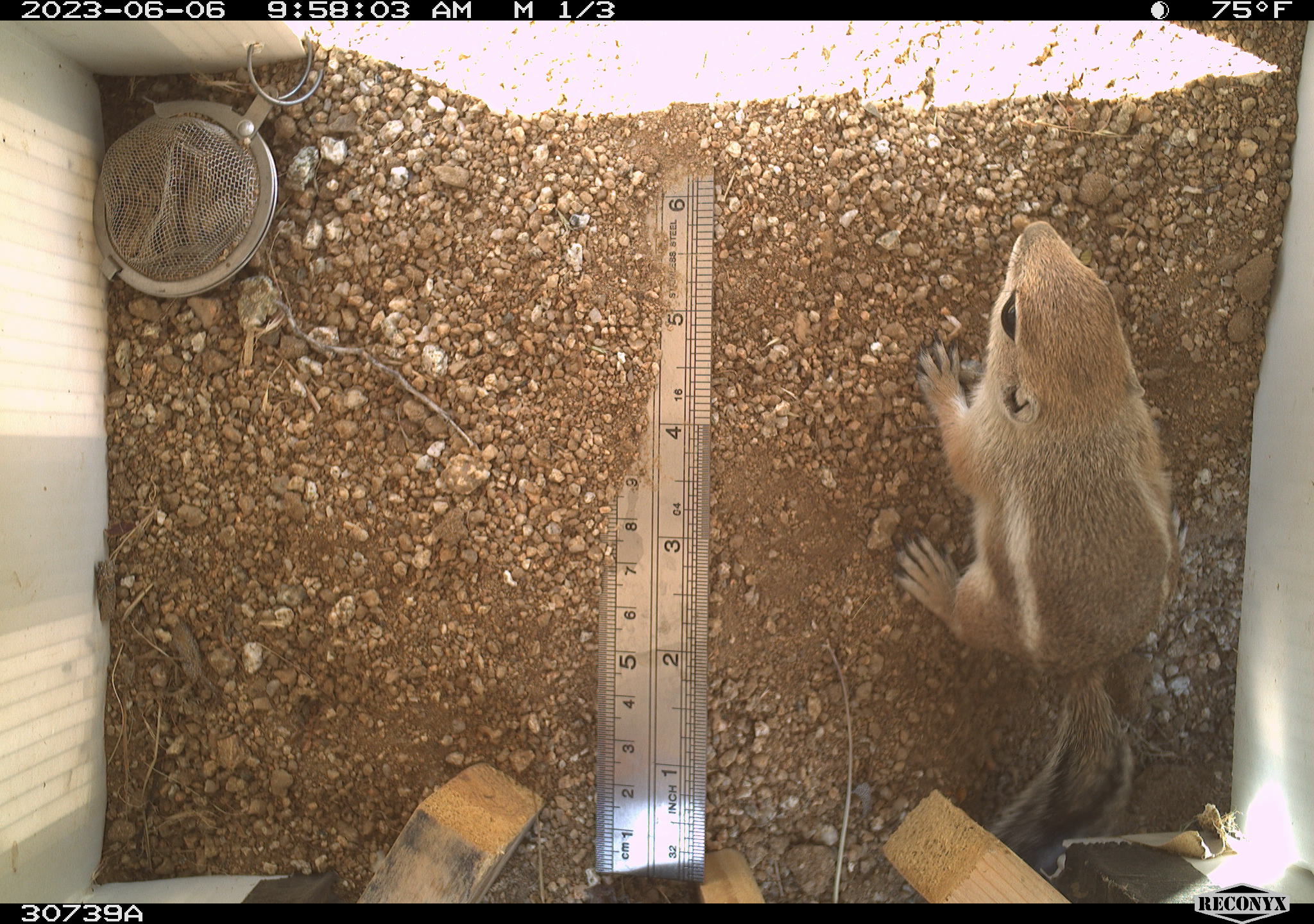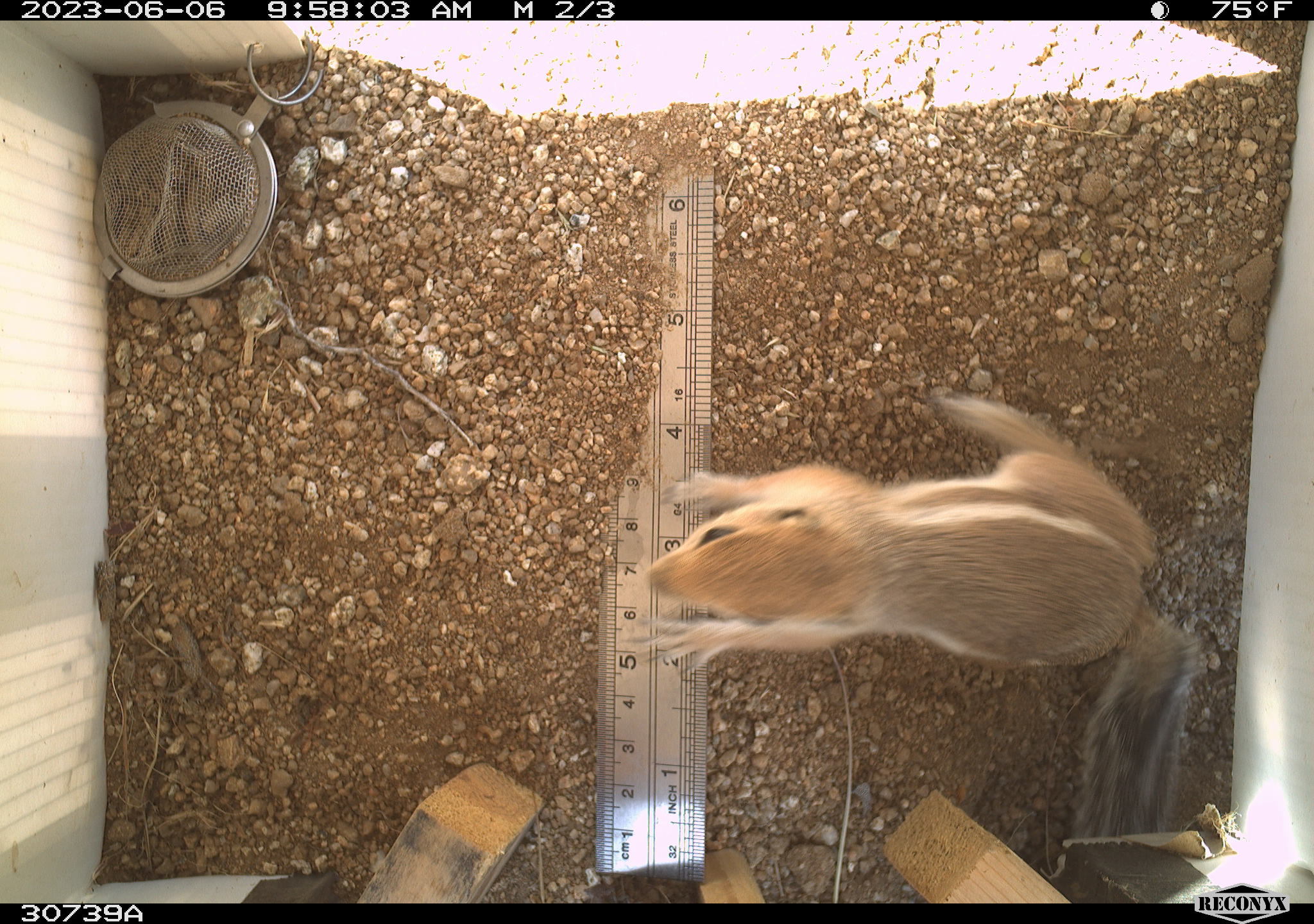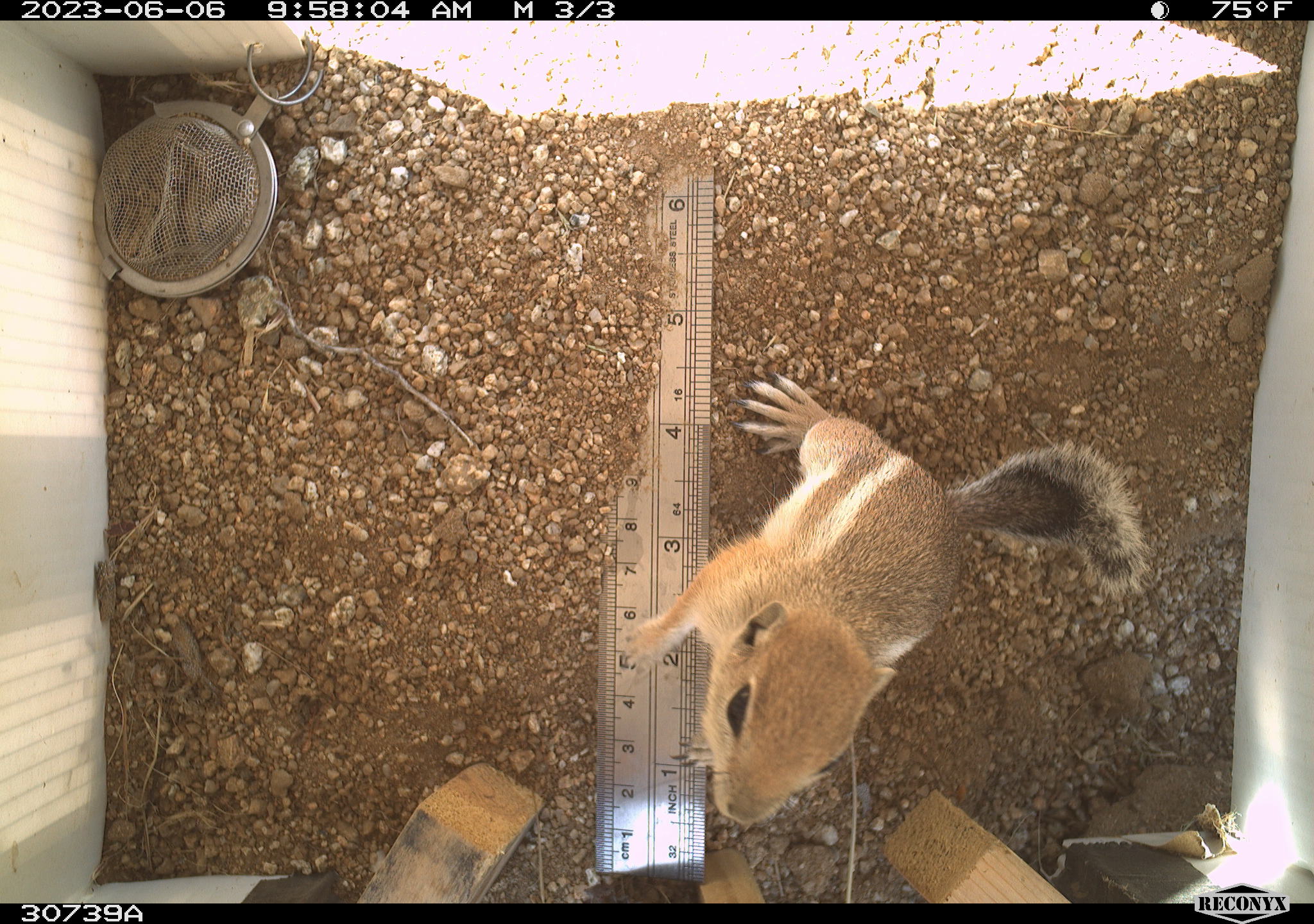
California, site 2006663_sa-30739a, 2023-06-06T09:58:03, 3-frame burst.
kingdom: Animalia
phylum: Chordata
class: Mammalia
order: Rodentia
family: Sciuridae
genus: Ammospermophilus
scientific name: Ammospermophilus leucurus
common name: white-tailed antelope squirrel